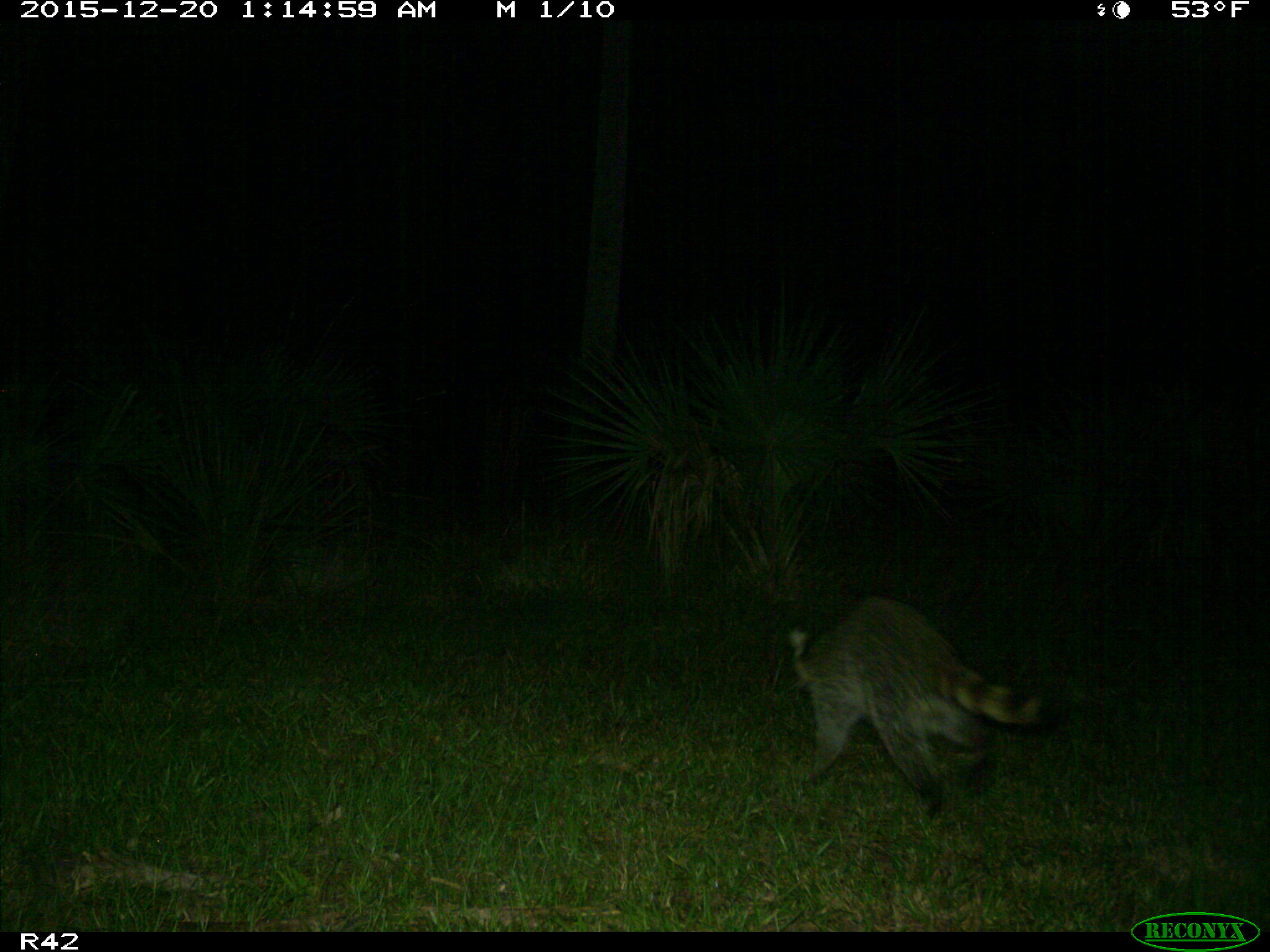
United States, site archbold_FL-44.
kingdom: Animalia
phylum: Chordata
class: Mammalia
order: Carnivora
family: Procyonidae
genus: Procyon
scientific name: Procyon lotor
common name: common raccoon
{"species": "Procyon lotor (common raccoon)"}